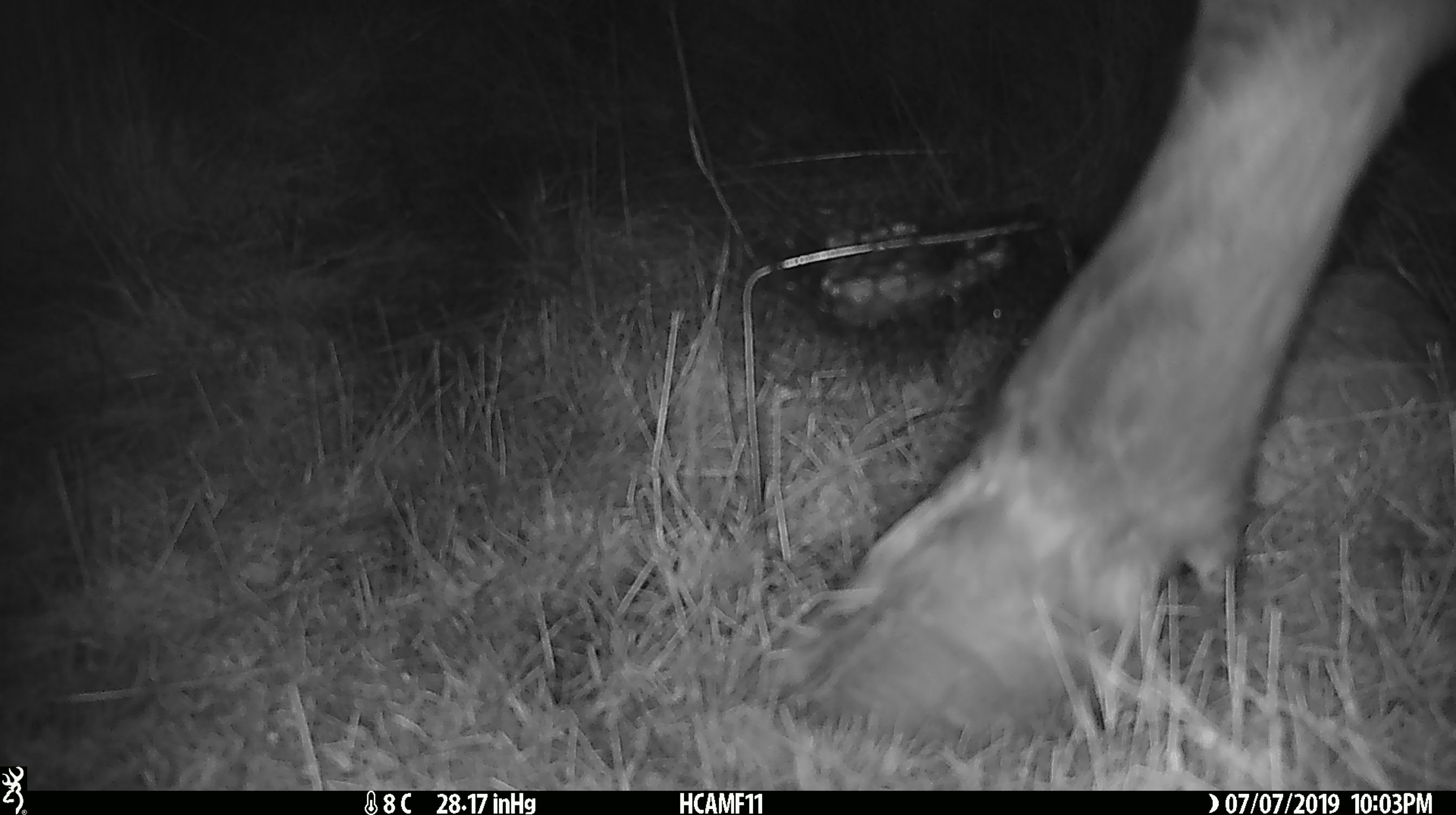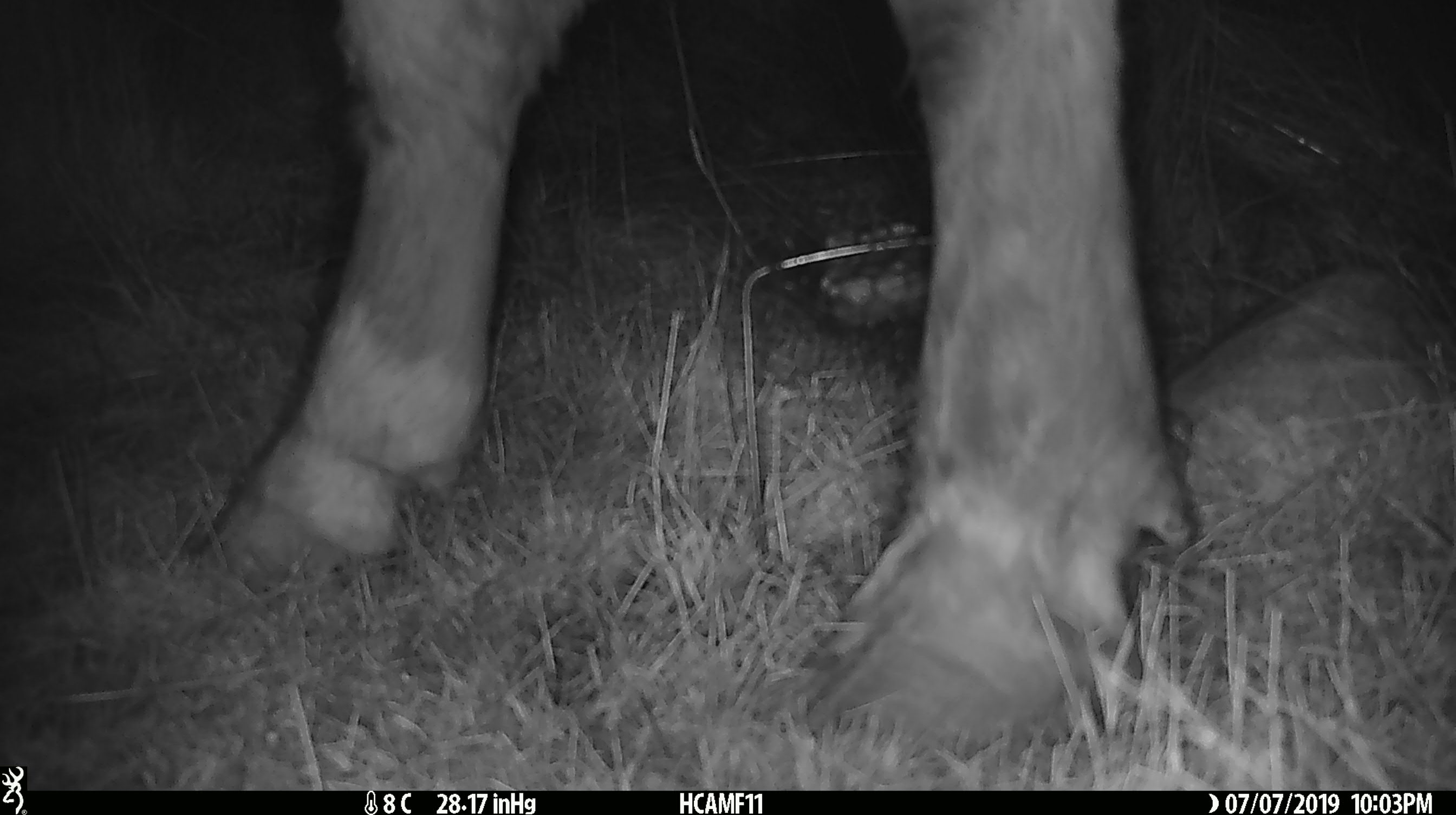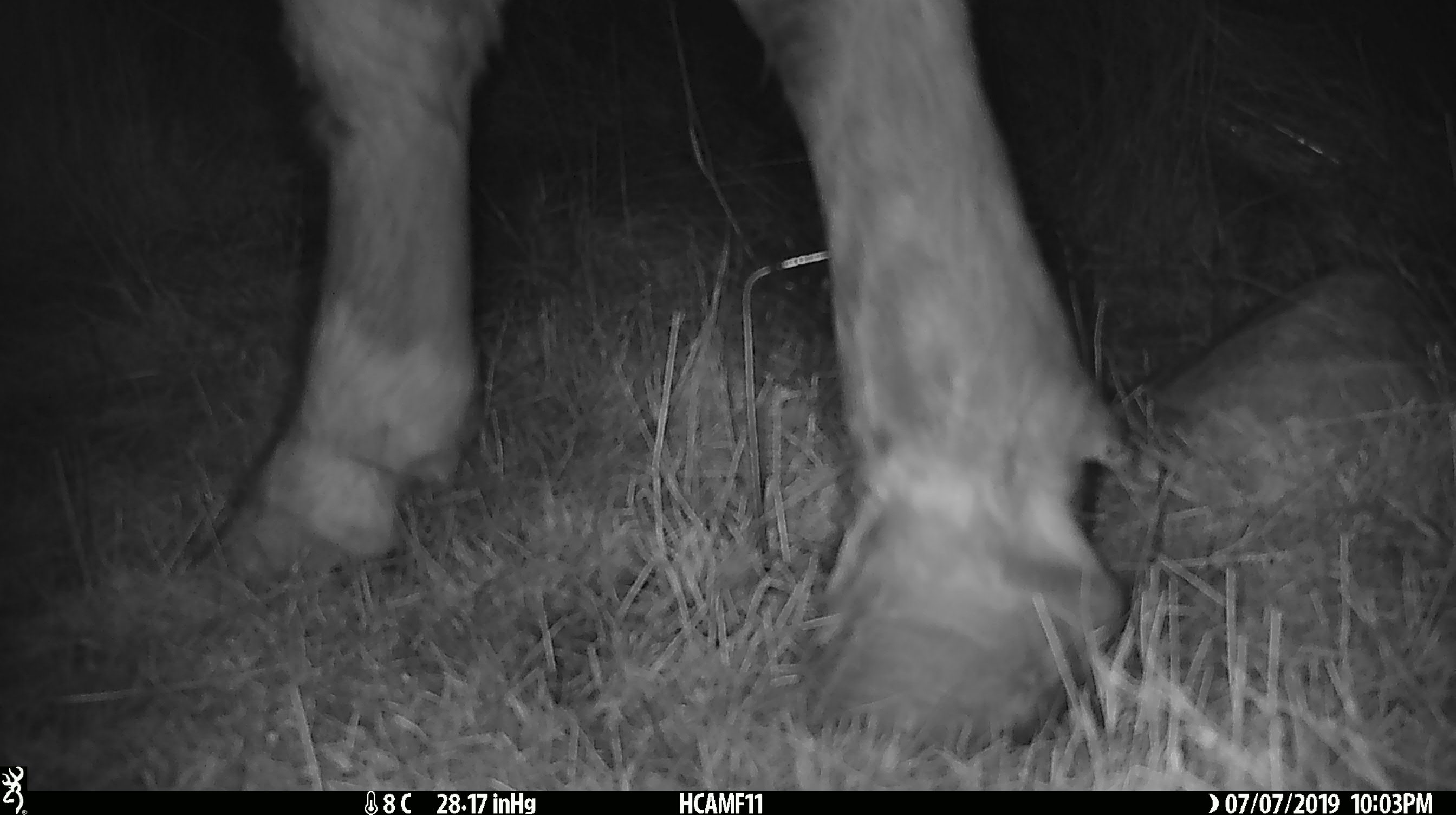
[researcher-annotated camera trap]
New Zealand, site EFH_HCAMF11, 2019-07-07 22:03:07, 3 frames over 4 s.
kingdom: Animalia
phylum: Chordata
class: Mammalia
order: Artiodactyla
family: Bovidae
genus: Bos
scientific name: Bos taurus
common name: domestic cow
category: cow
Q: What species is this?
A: Cow (domestic cow) (Bos taurus).